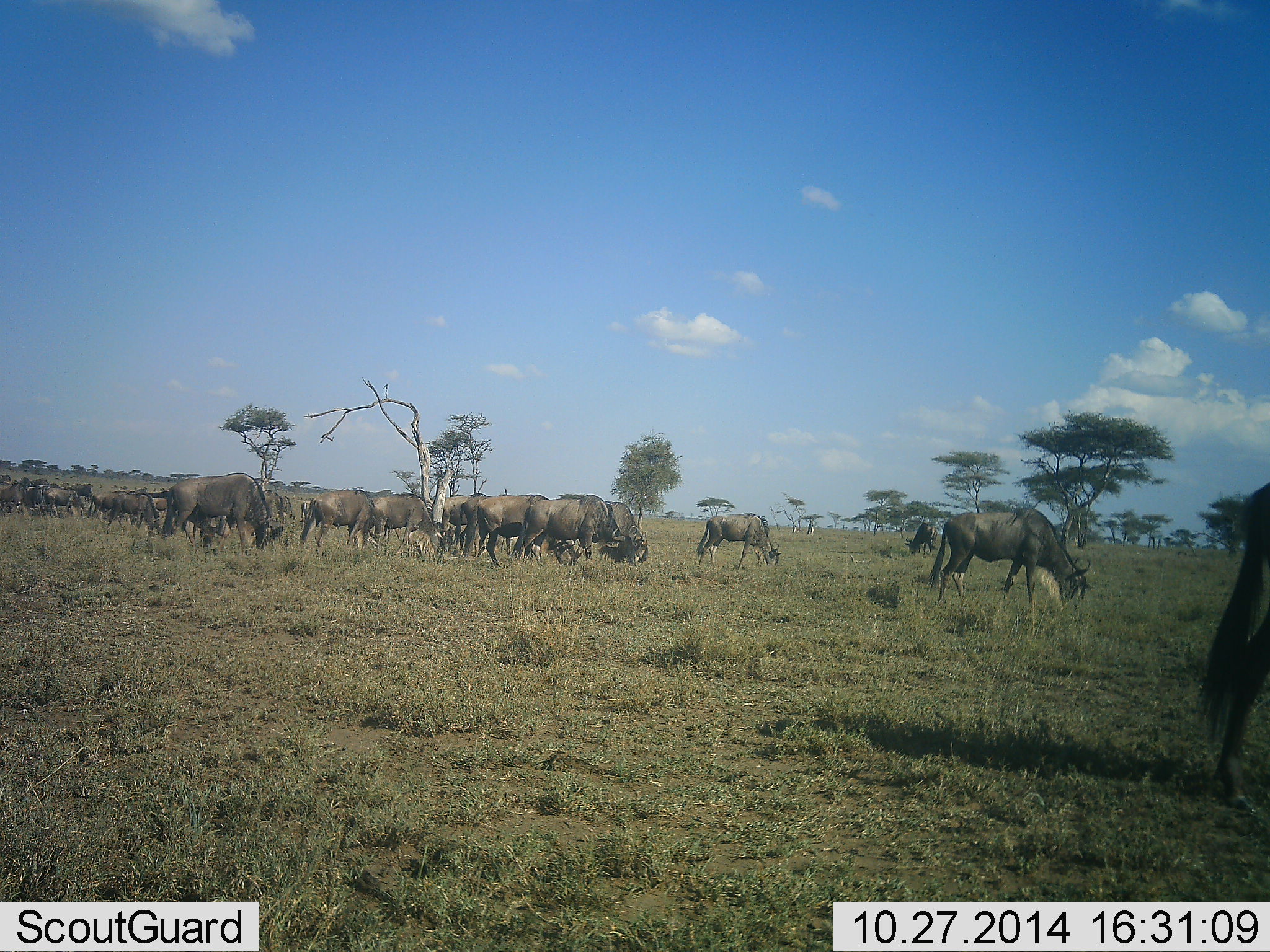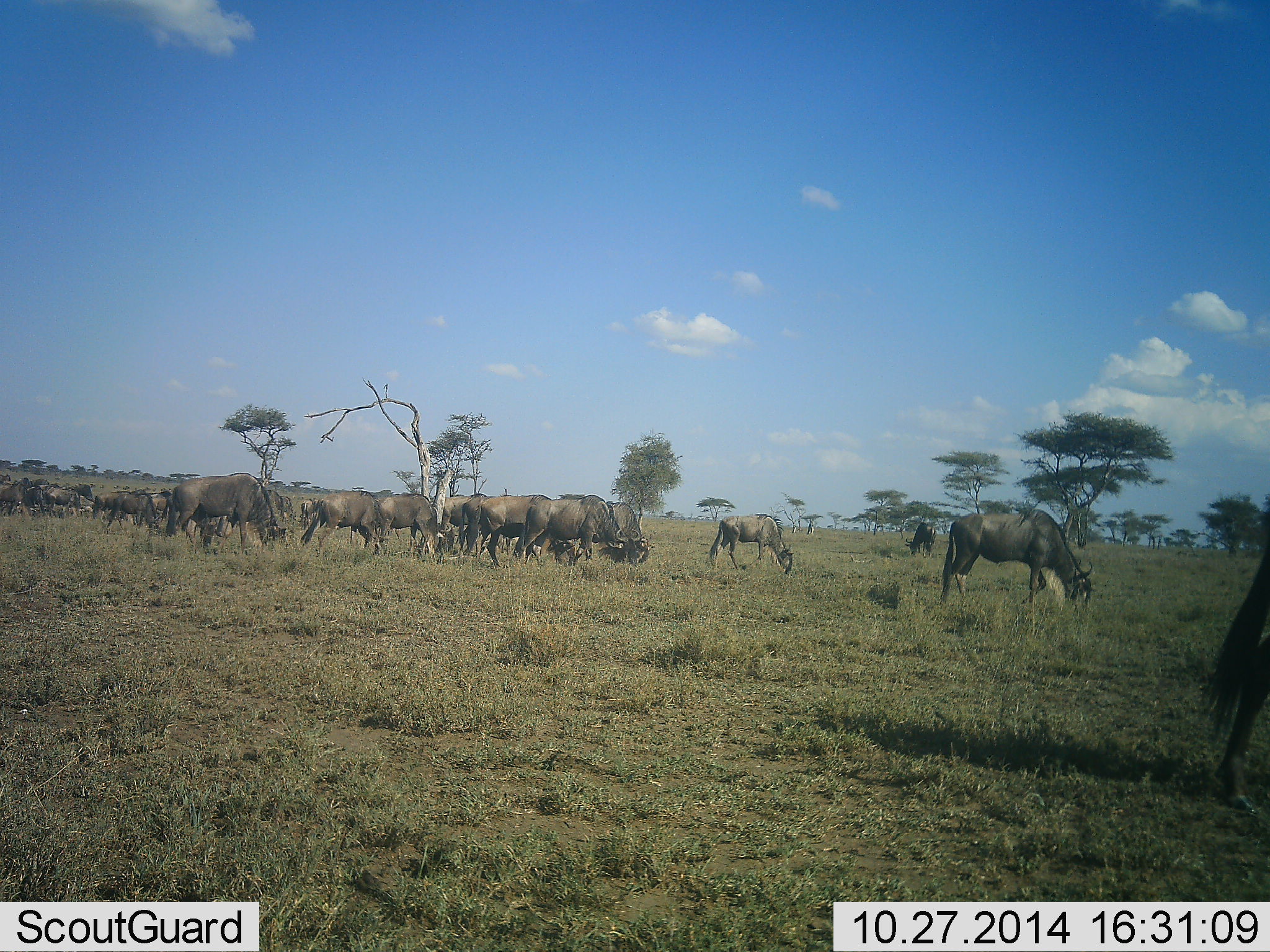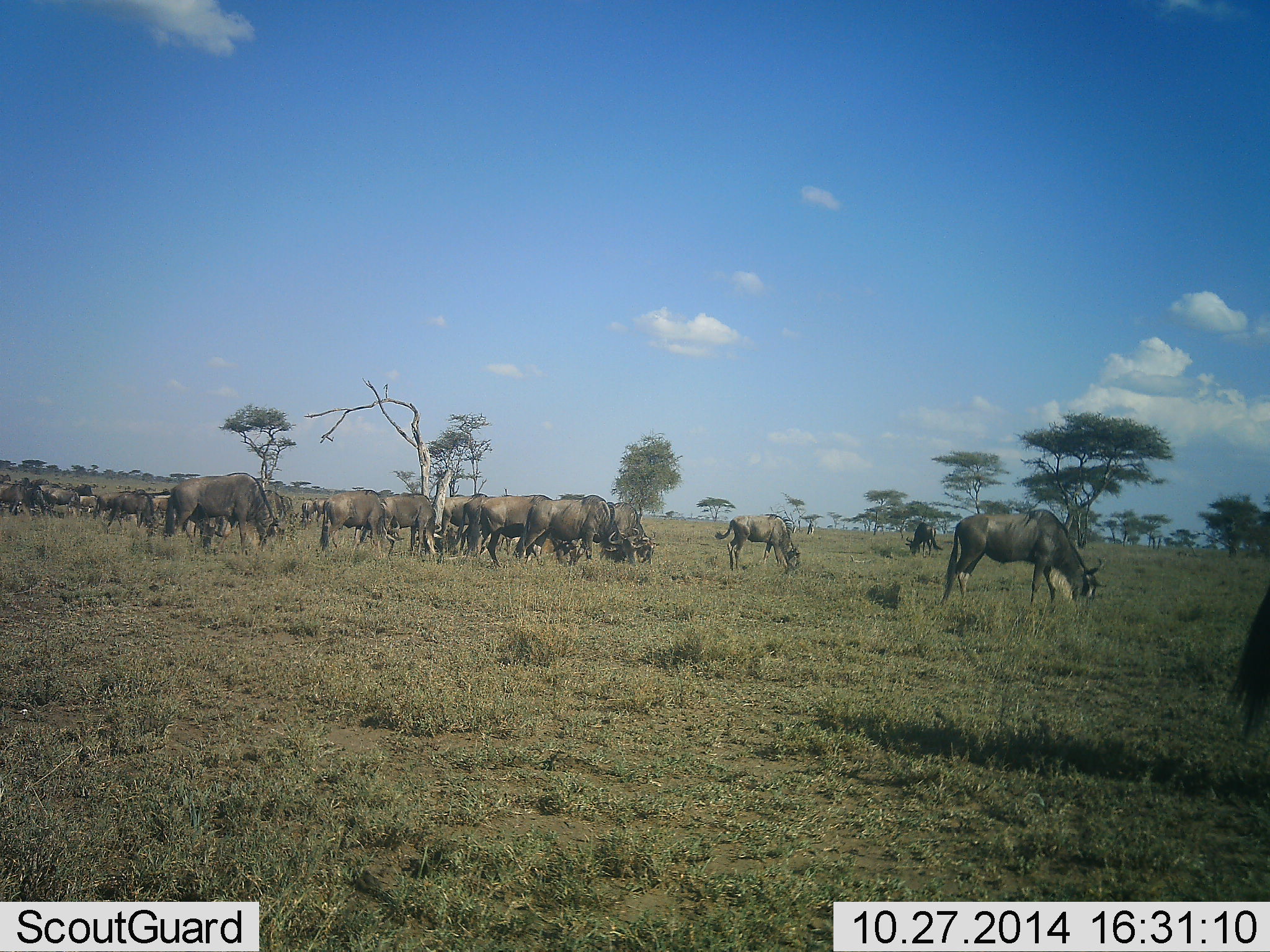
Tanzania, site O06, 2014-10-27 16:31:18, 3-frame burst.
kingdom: Animalia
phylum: Chordata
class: Mammalia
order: Artiodactyla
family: Bovidae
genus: Connochaetes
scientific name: Connochaetes taurinus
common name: blue wildebeest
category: wildebeest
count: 11-50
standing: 30%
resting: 0%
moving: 60%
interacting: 0%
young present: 10%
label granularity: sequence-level